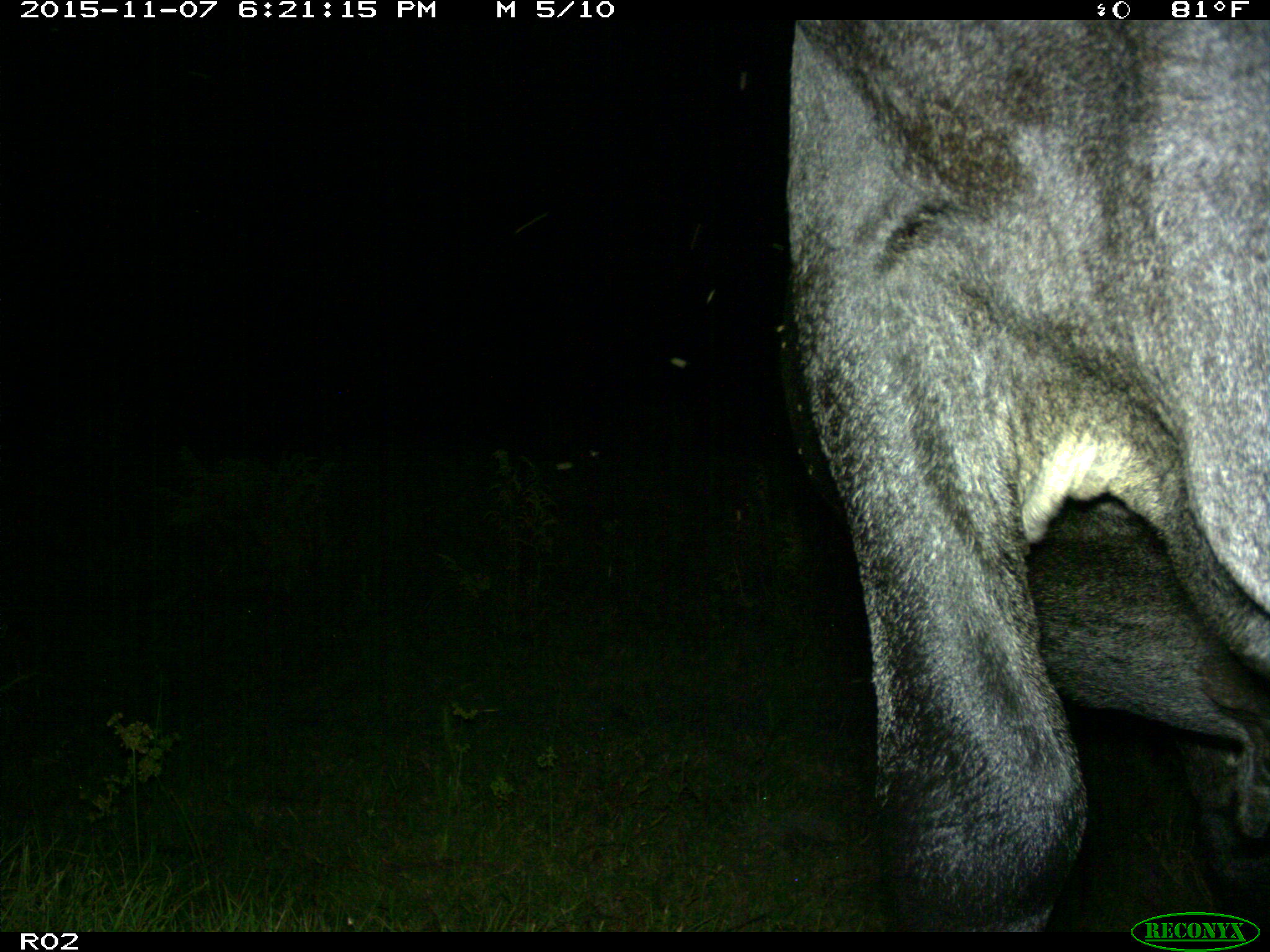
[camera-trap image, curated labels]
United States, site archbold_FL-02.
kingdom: Animalia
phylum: Chordata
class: Mammalia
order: Artiodactyla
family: Bovidae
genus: Bos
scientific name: Bos taurus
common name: domestic cow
Bos taurus (domestic cow).